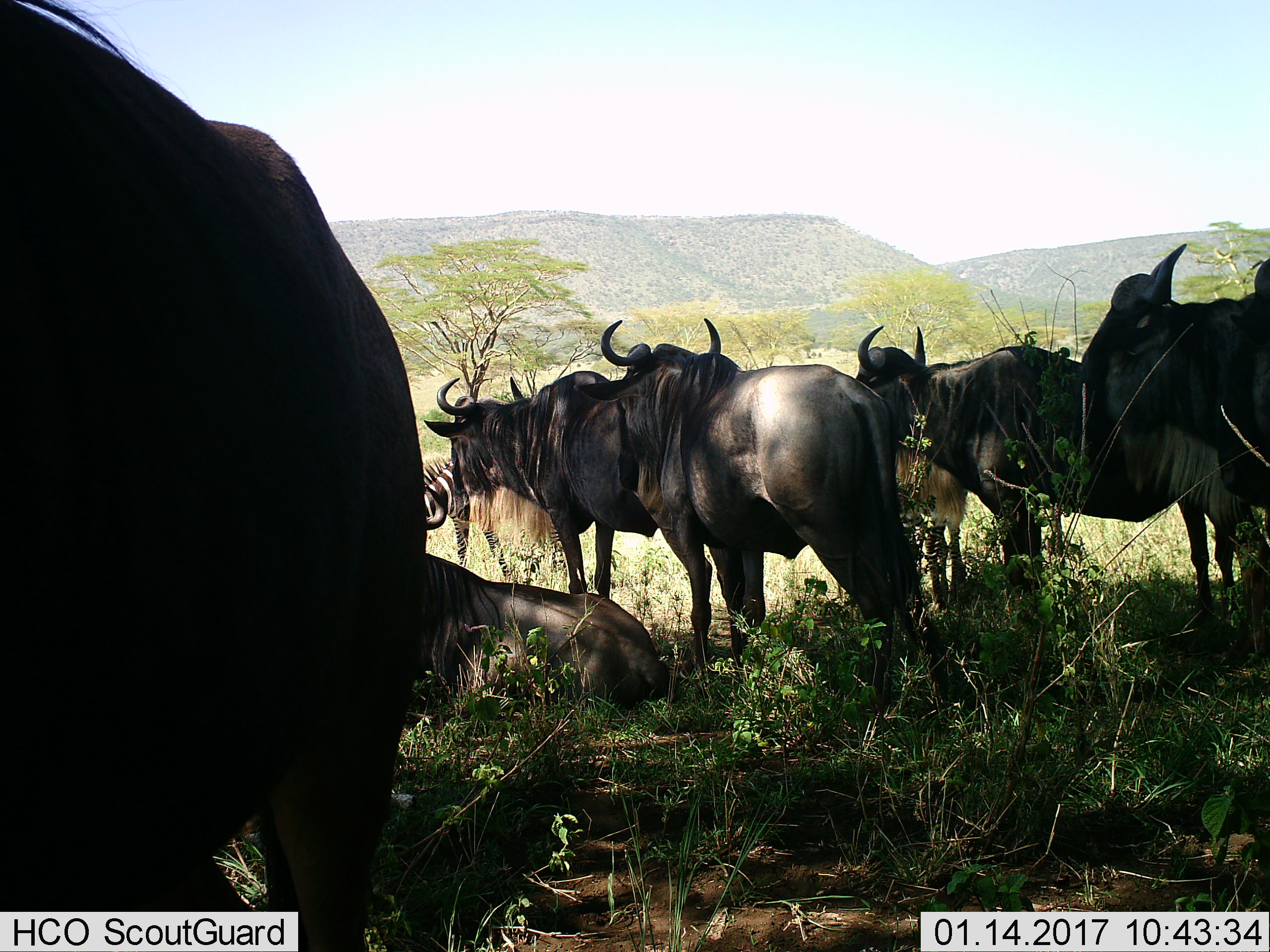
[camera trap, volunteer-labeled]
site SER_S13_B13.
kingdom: Animalia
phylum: Chordata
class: Mammalia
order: Artiodactyla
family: Bovidae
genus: Connochaetes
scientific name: Connochaetes taurinus taurinus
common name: blue wildebeest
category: wildebeestblue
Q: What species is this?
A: Wildebeestblue (blue wildebeest) (Connochaetes taurinus taurinus).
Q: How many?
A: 6.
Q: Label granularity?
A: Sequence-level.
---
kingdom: Animalia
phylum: Chordata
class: Mammalia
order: Perissodactyla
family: Equidae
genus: Equus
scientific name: Equus quagga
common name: plains zebra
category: zebraplains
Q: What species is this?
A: Zebraplains (plains zebra) (Equus quagga).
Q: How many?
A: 1.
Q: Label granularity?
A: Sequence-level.